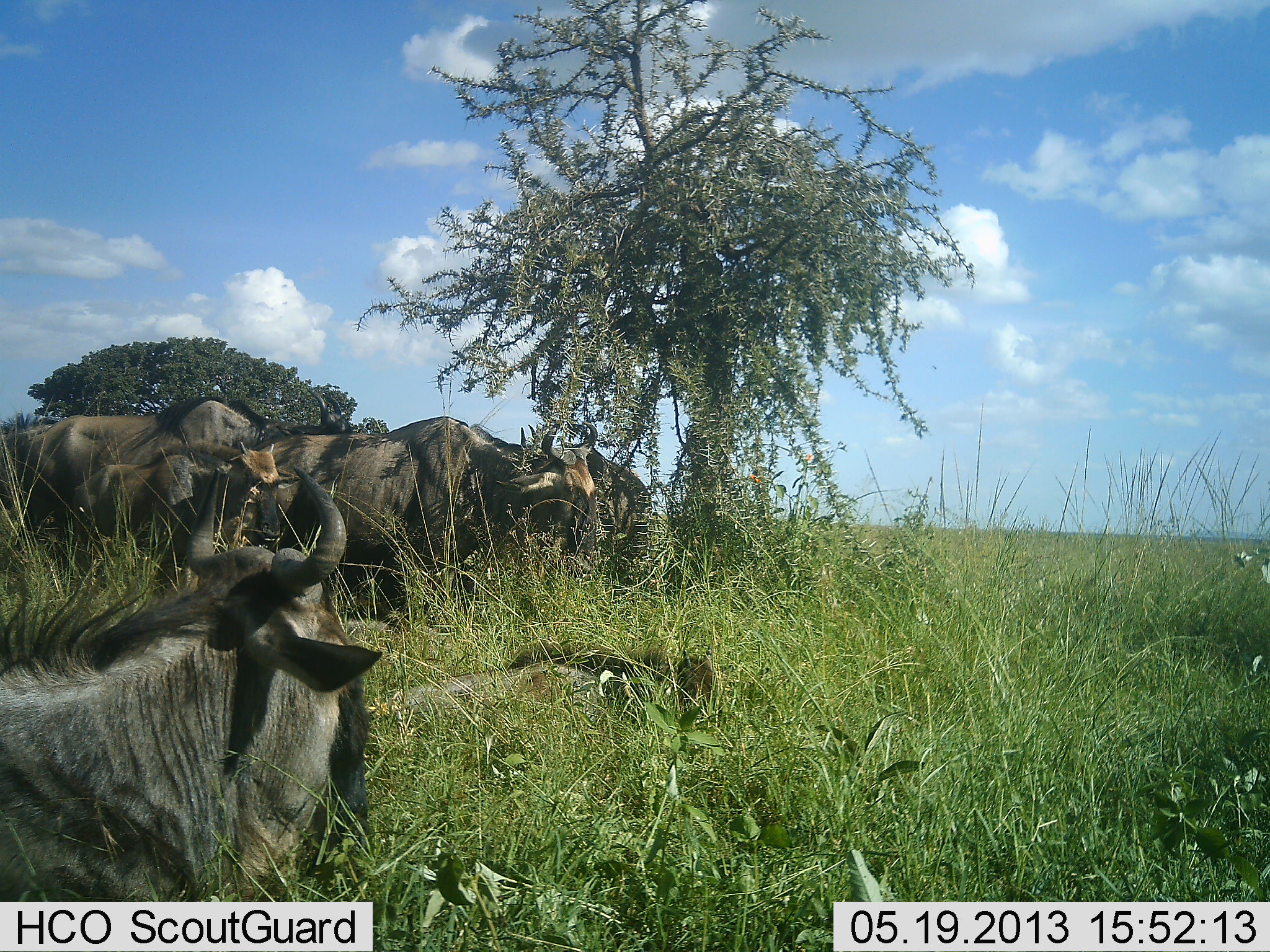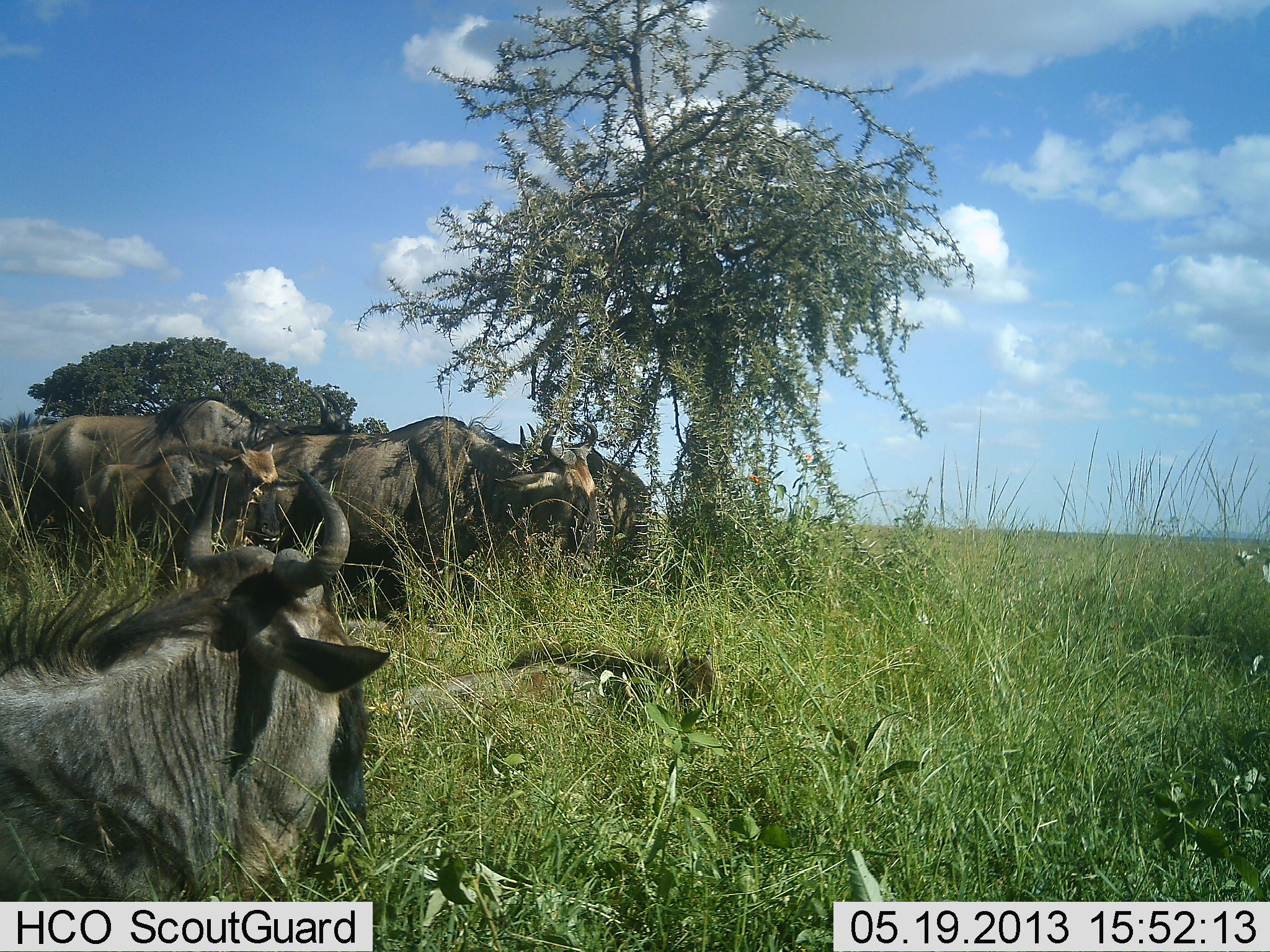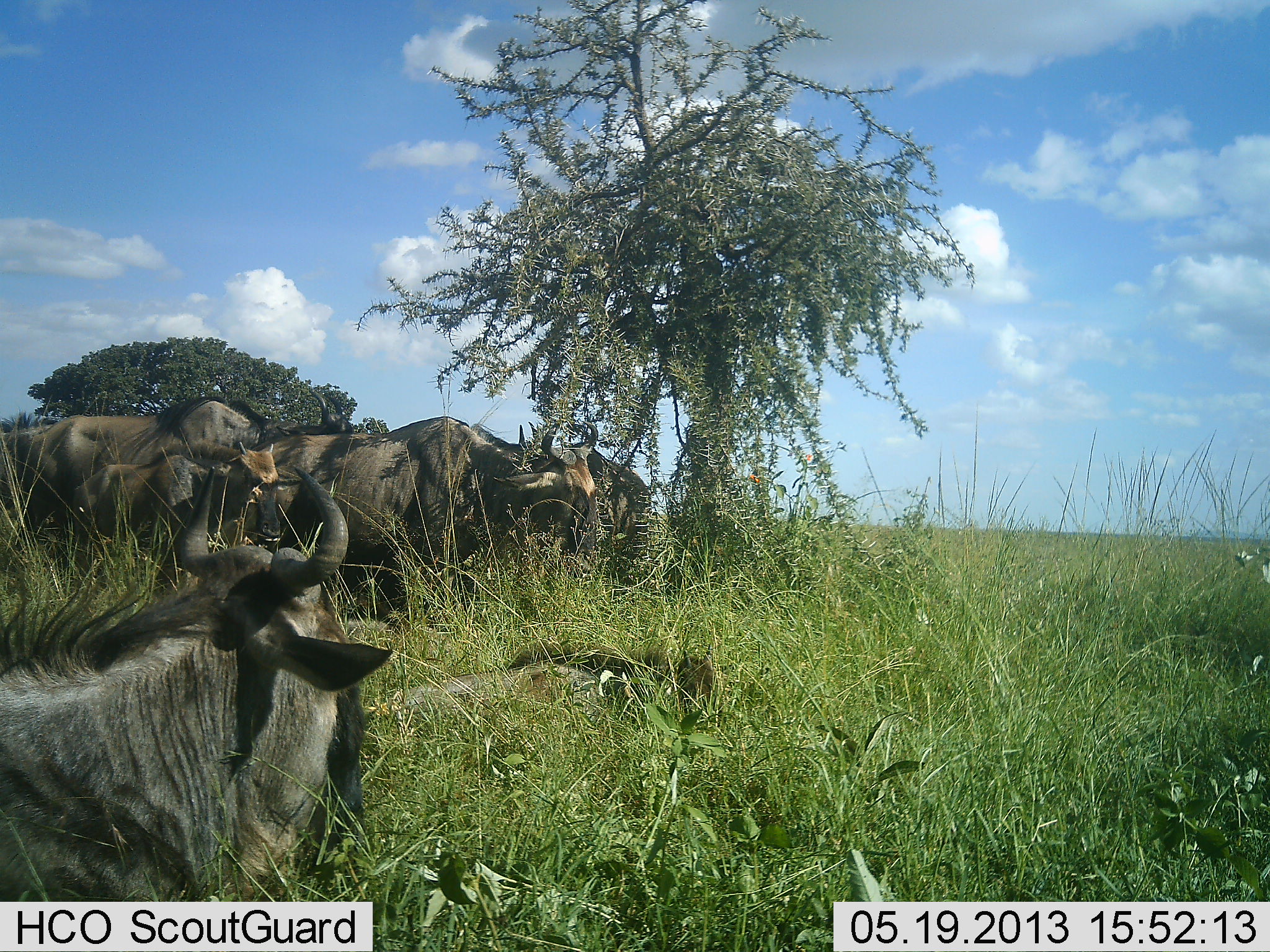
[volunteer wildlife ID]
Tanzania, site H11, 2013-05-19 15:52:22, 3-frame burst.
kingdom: Animalia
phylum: Chordata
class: Mammalia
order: Artiodactyla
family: Bovidae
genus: Connochaetes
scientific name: Connochaetes taurinus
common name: blue wildebeest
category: wildebeest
Wildebeest (blue wildebeest) (Connochaetes taurinus), count 5. Behavior (volunteer vote fractions): standing 65%, resting 100%, moving 10%, interacting 10%. Young present (vote fraction): 25%. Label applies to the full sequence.